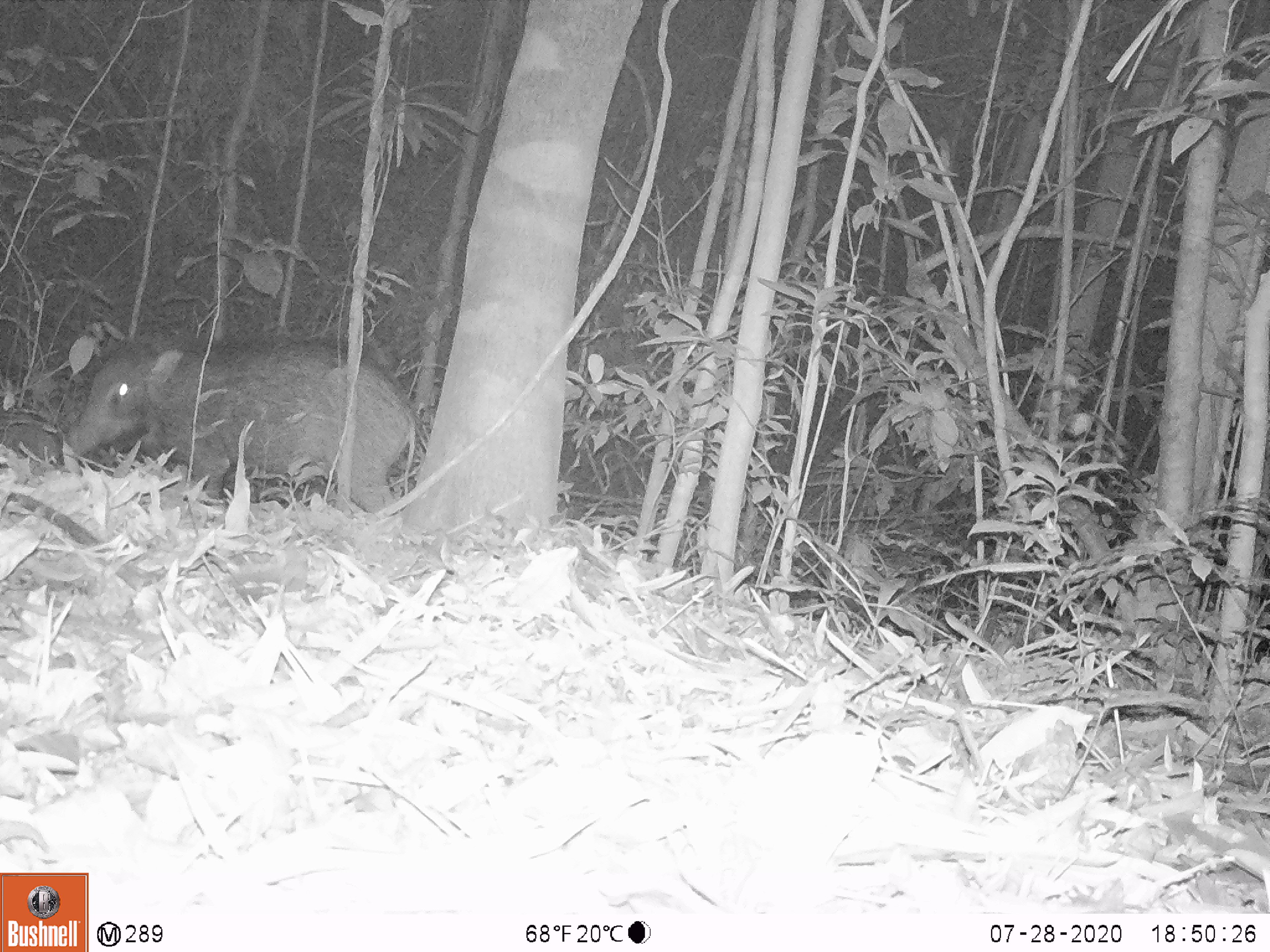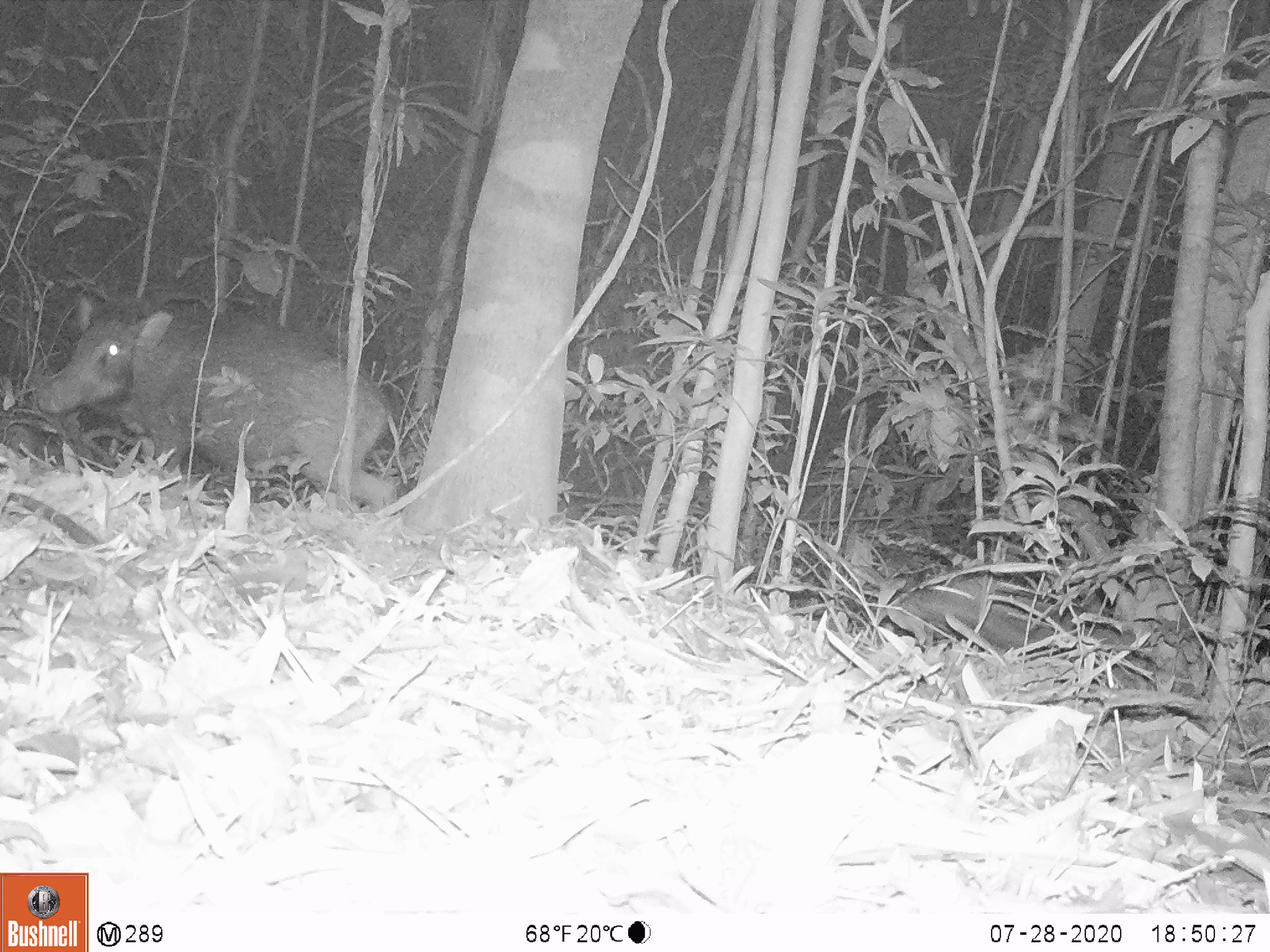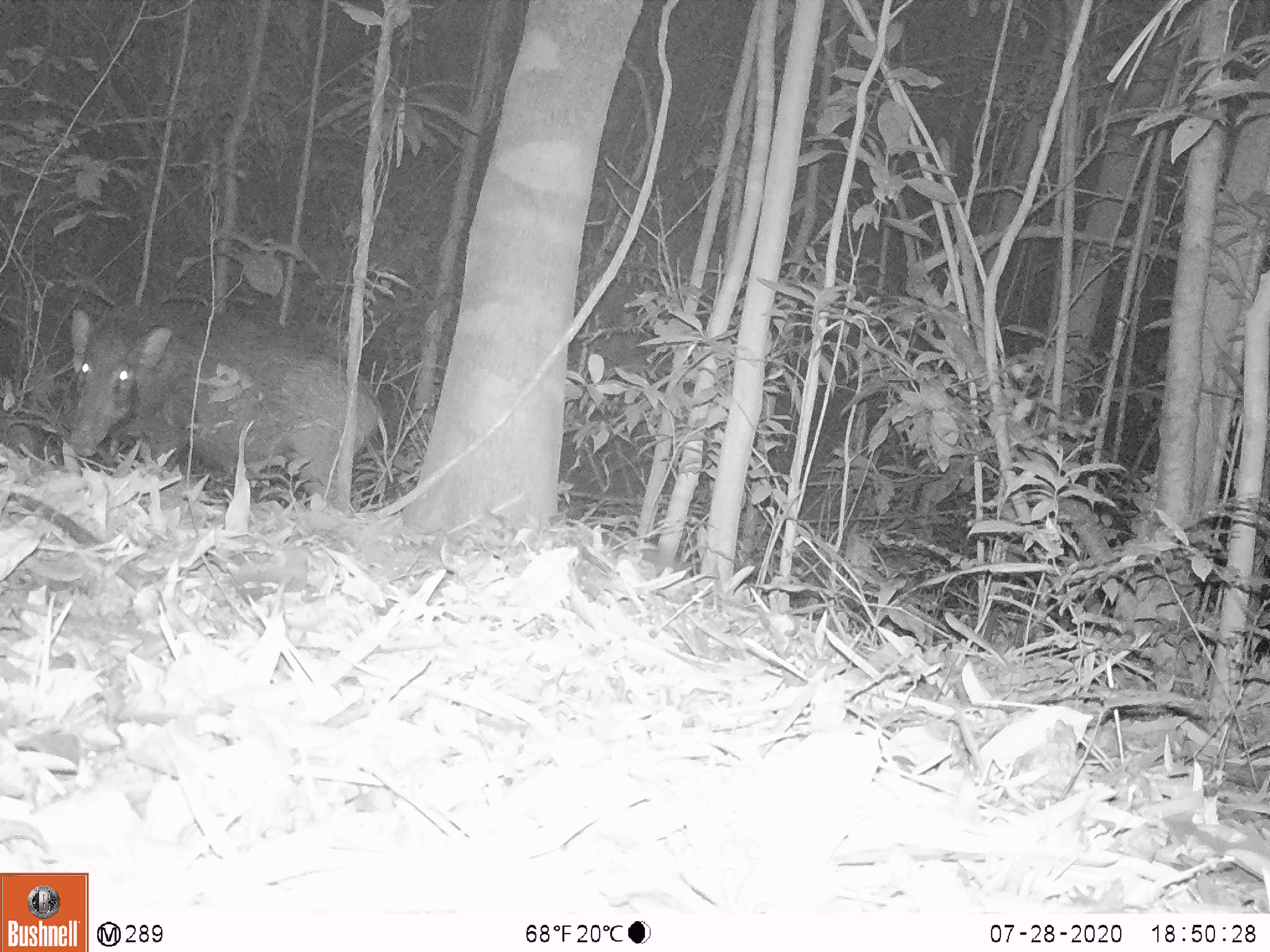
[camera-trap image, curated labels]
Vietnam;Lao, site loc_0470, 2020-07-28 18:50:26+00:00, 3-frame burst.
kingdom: Animalia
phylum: Chordata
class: Mammalia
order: Artiodactyla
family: Suidae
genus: Sus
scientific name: Sus scrofa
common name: eurasian wild pig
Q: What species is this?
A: Eurasian wild pig (Sus scrofa).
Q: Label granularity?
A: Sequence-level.